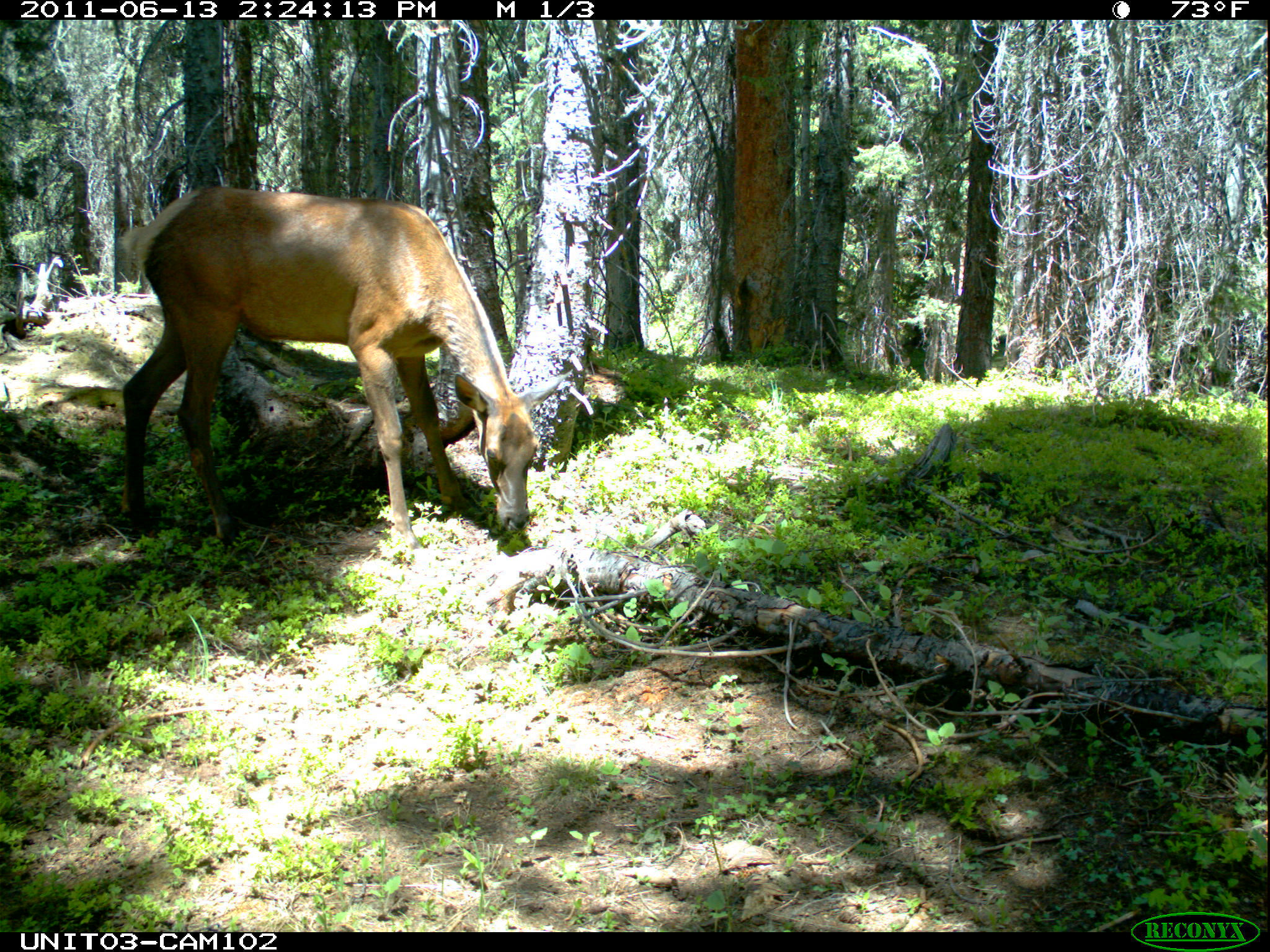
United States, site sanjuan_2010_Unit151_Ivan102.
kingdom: Animalia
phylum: Chordata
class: Mammalia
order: Artiodactyla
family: Cervidae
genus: Cervus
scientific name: Cervus elaphus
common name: red deer